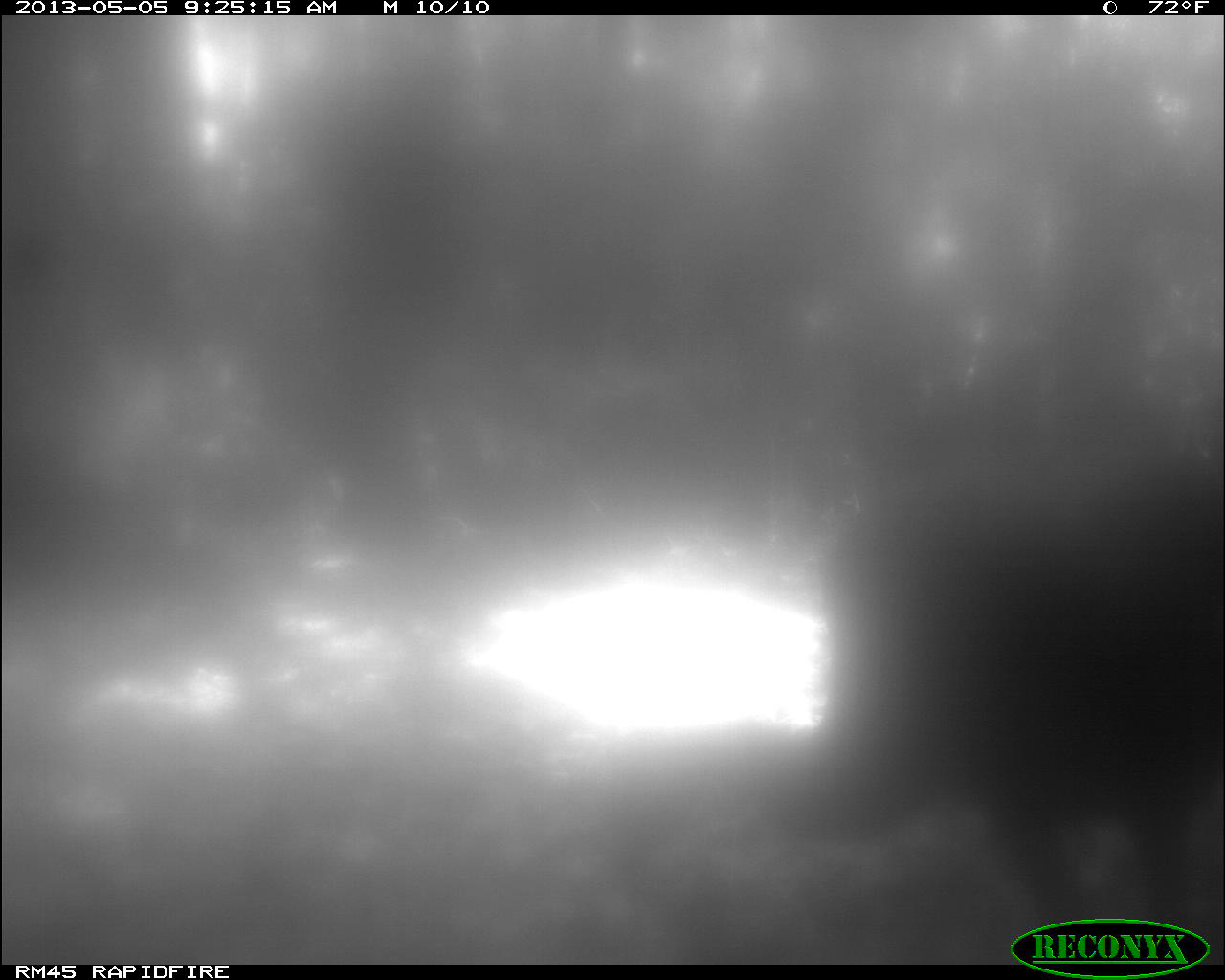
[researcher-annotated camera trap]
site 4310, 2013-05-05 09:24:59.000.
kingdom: Animalia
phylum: Chordata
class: Aves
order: Galliformes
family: Phasianidae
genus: Meleagris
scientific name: Meleagris ocellata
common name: ocellated turkey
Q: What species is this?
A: Meleagris ocellata (ocellated turkey).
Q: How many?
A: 2.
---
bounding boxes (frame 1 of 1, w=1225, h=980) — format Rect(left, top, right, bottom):
meleagris ocellata: Rect(780, 484, 1225, 950)